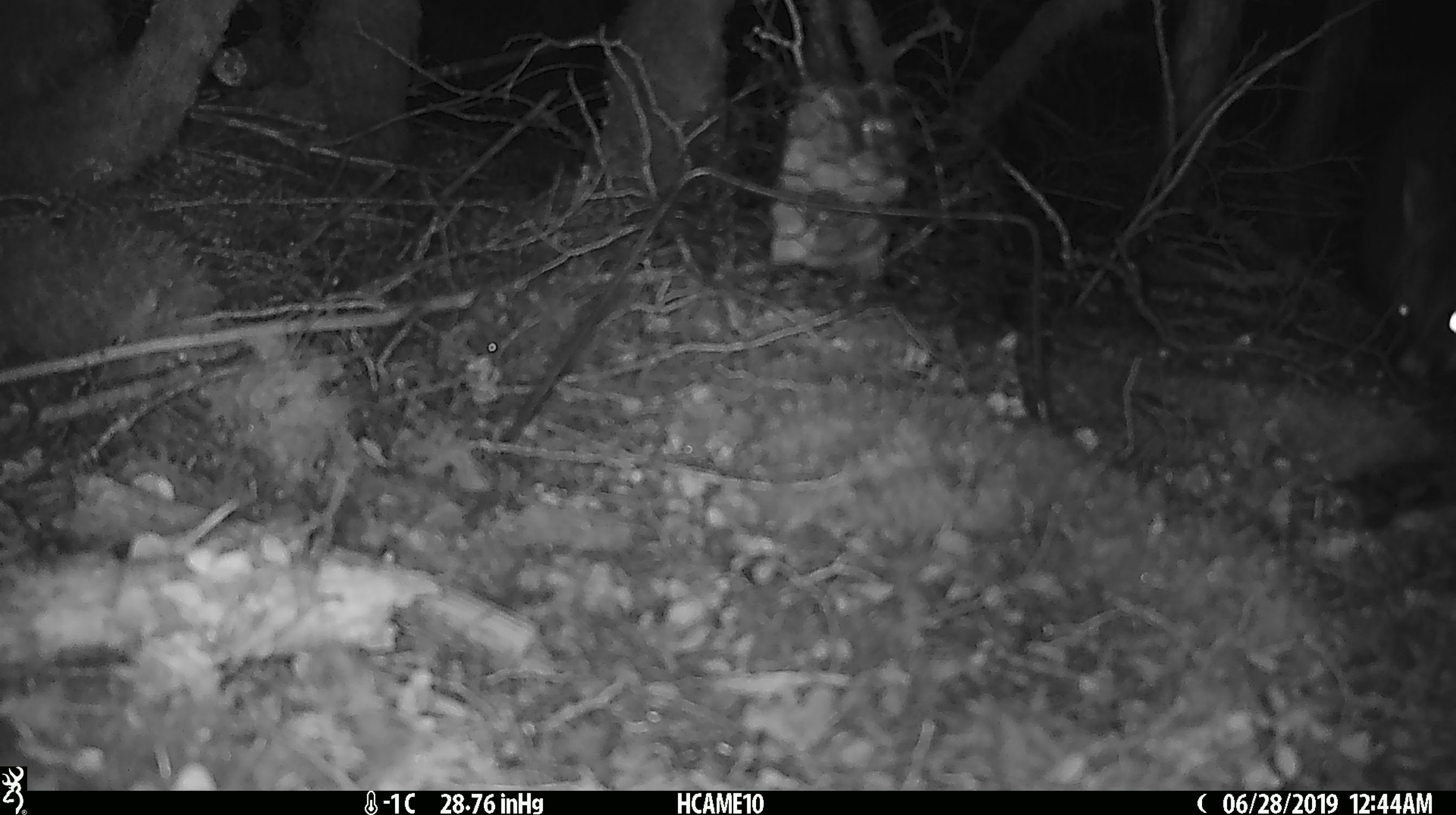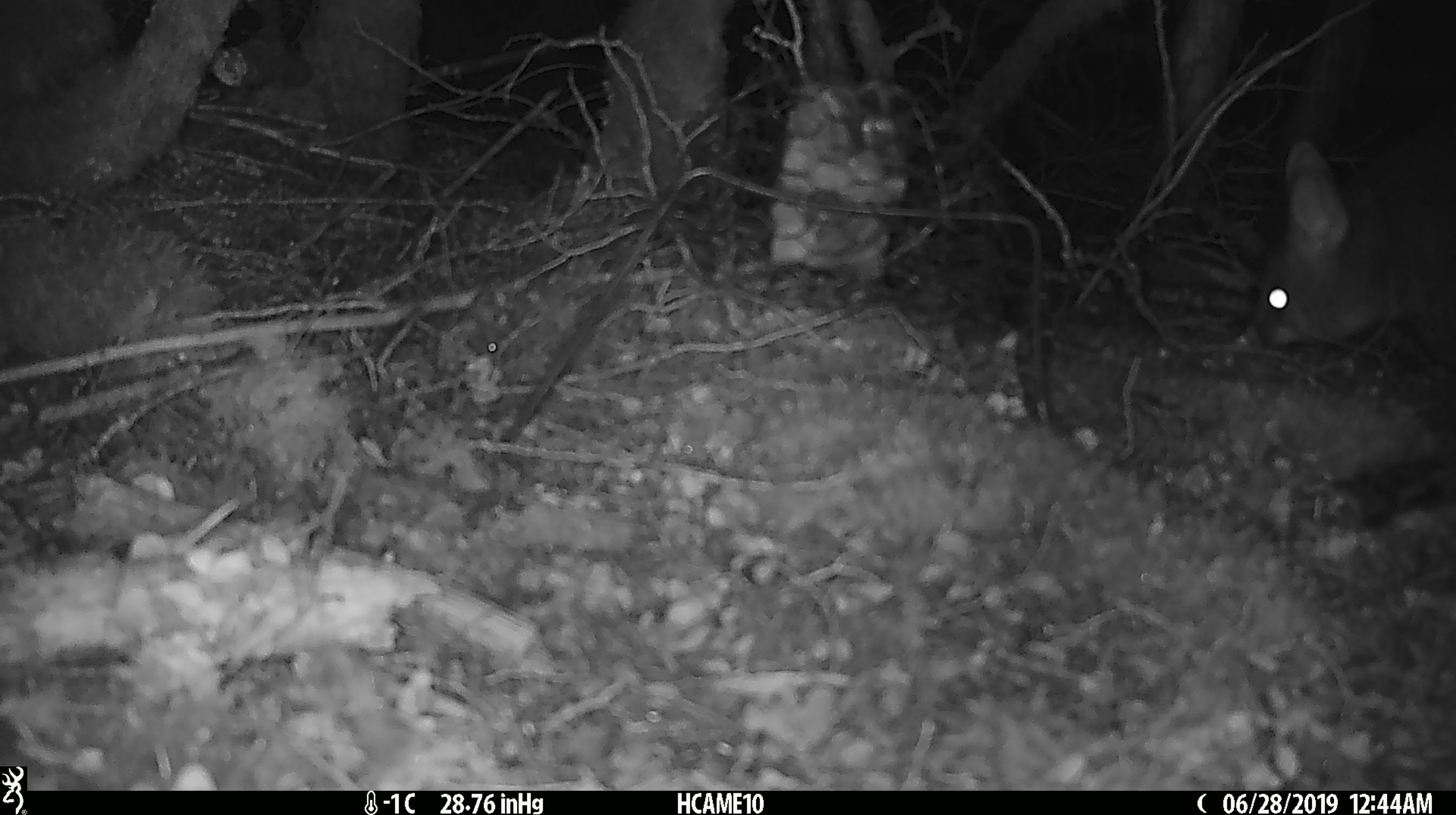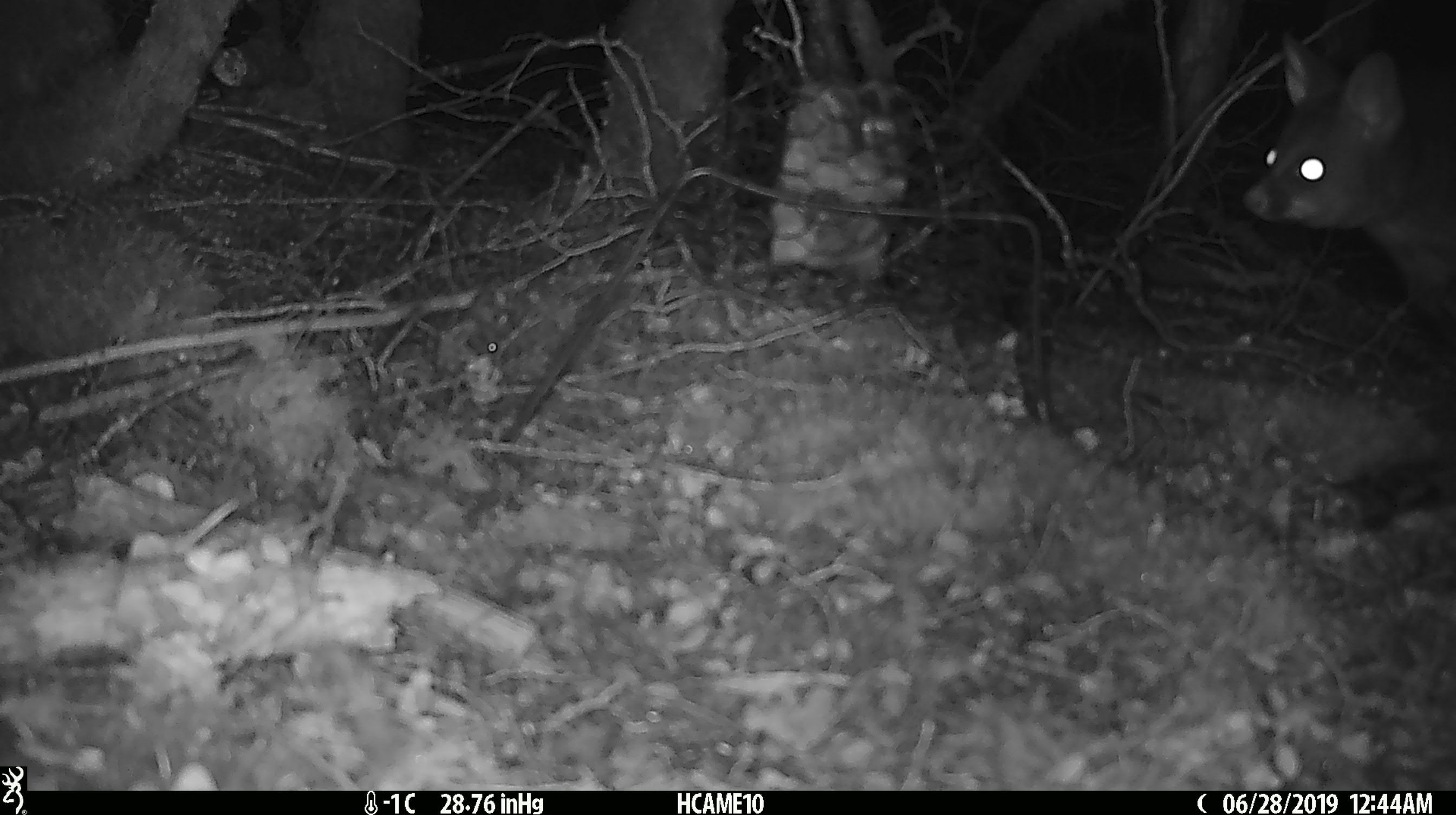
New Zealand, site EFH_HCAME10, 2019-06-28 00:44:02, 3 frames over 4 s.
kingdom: Animalia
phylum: Chordata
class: Mammalia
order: Diprotodontia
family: Phalangeridae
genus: Trichosurus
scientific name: Trichosurus vulpecula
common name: common brushtail possum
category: possum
Possum (common brushtail possum) (Trichosurus vulpecula).